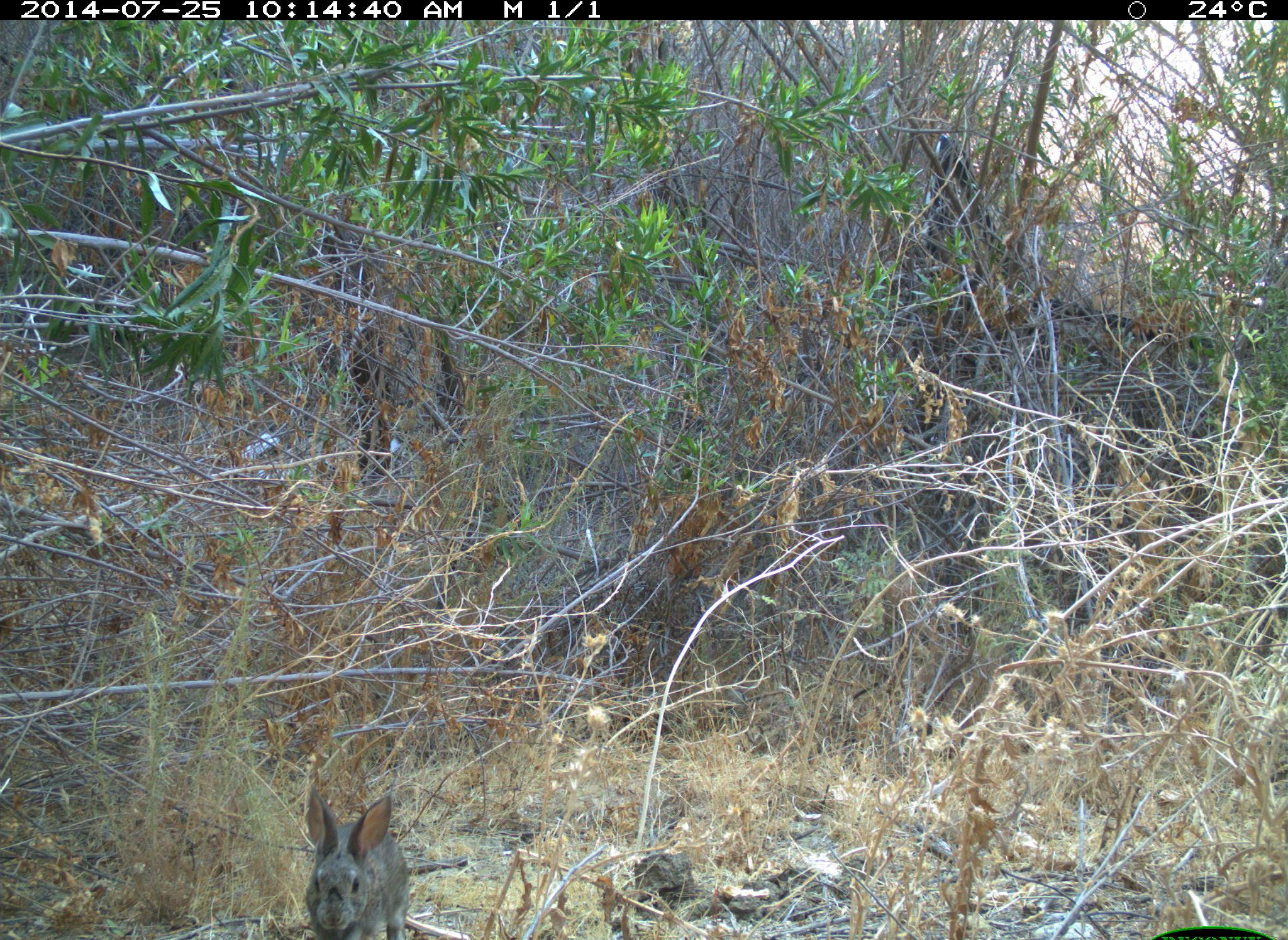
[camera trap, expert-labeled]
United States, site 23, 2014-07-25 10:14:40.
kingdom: Animalia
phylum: Chordata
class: Mammalia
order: Lagomorpha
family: Leporidae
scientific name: Leporidae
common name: rabbits and hares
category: rabbit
Rabbit (rabbits and hares) (Leporidae).